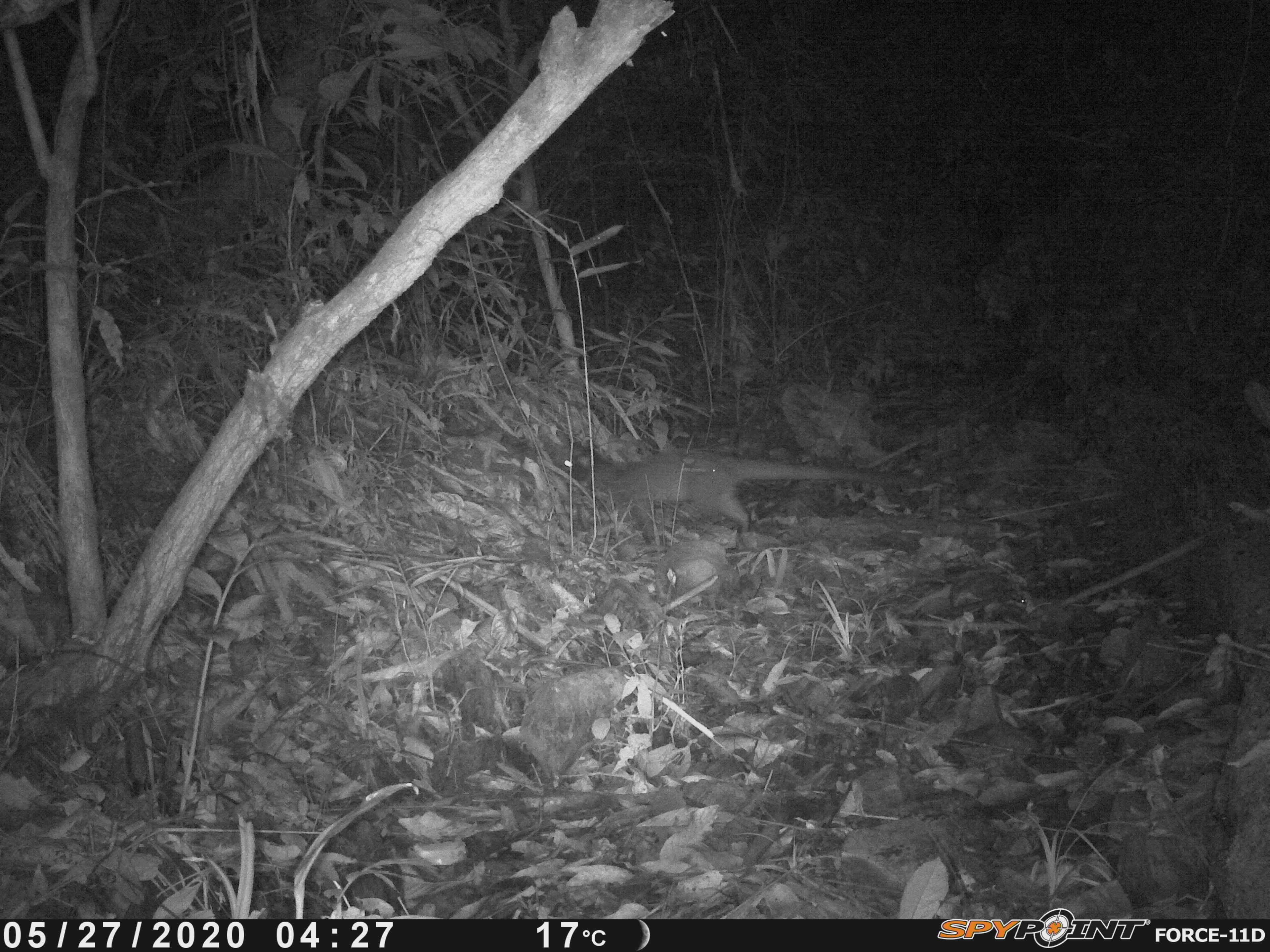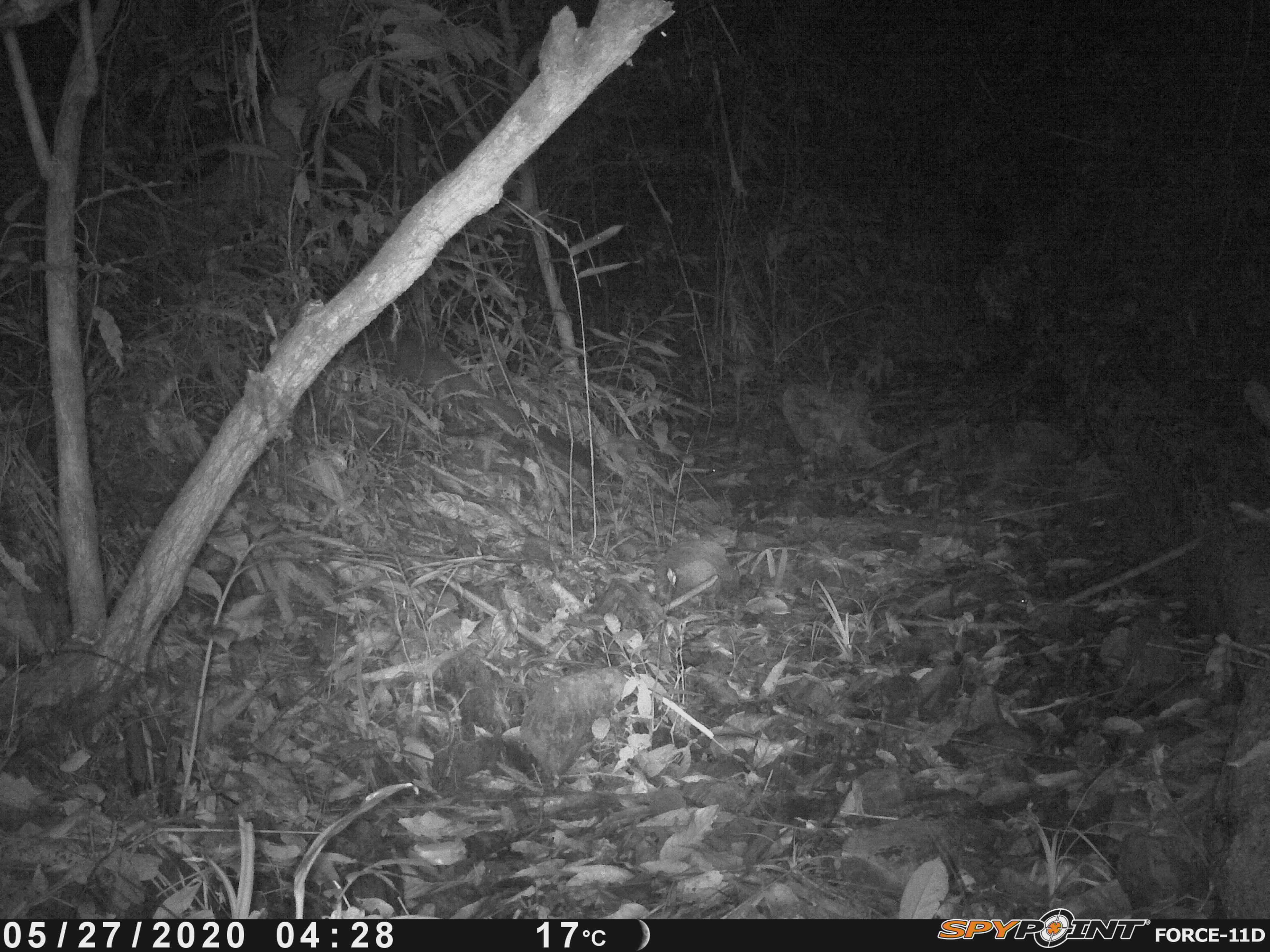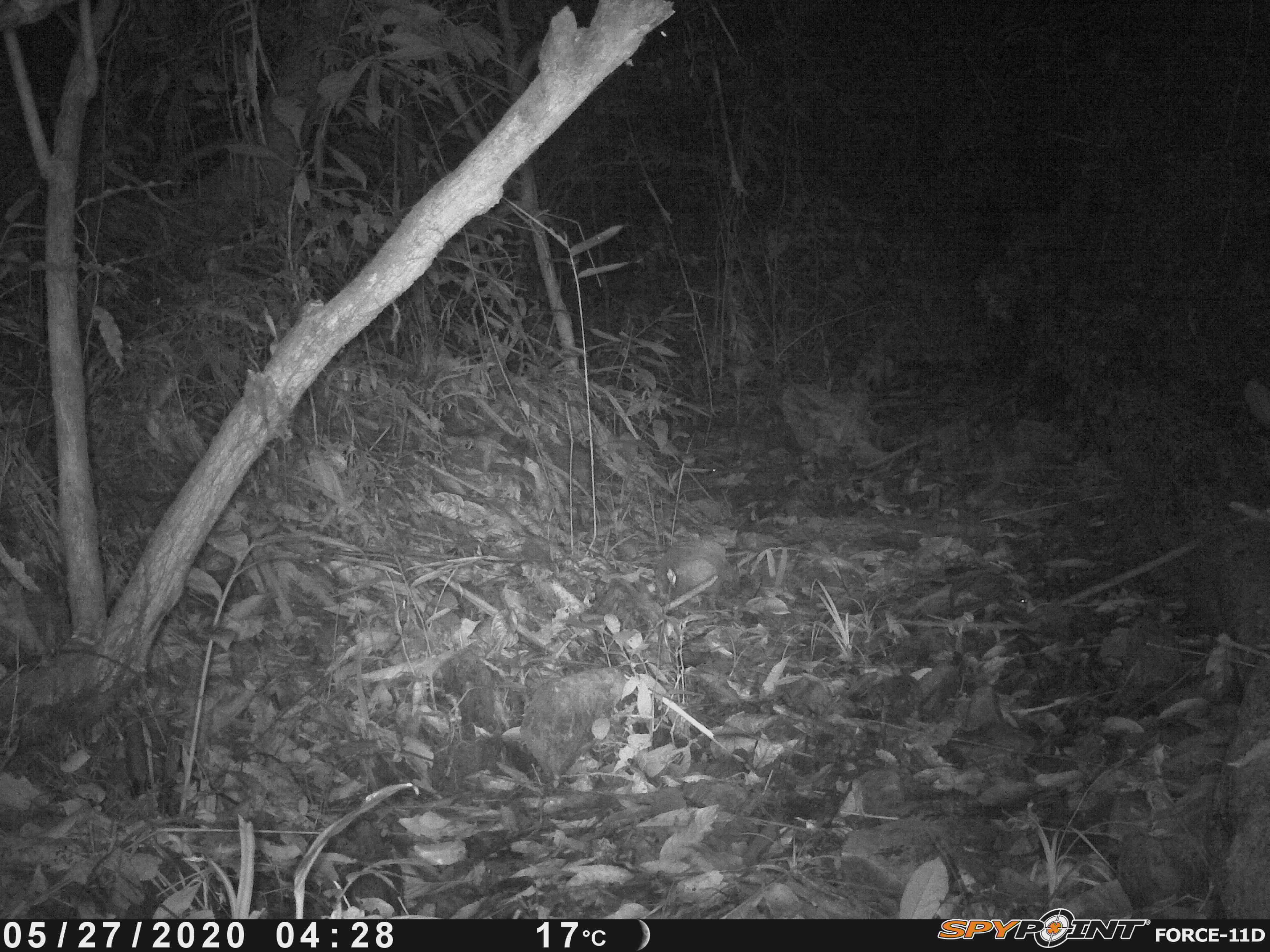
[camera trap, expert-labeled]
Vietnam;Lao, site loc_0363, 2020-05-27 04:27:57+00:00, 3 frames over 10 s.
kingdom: Animalia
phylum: Chordata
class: Mammalia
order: Carnivora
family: Viverridae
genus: Paguma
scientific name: Paguma larvata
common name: masked palm civet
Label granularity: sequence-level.